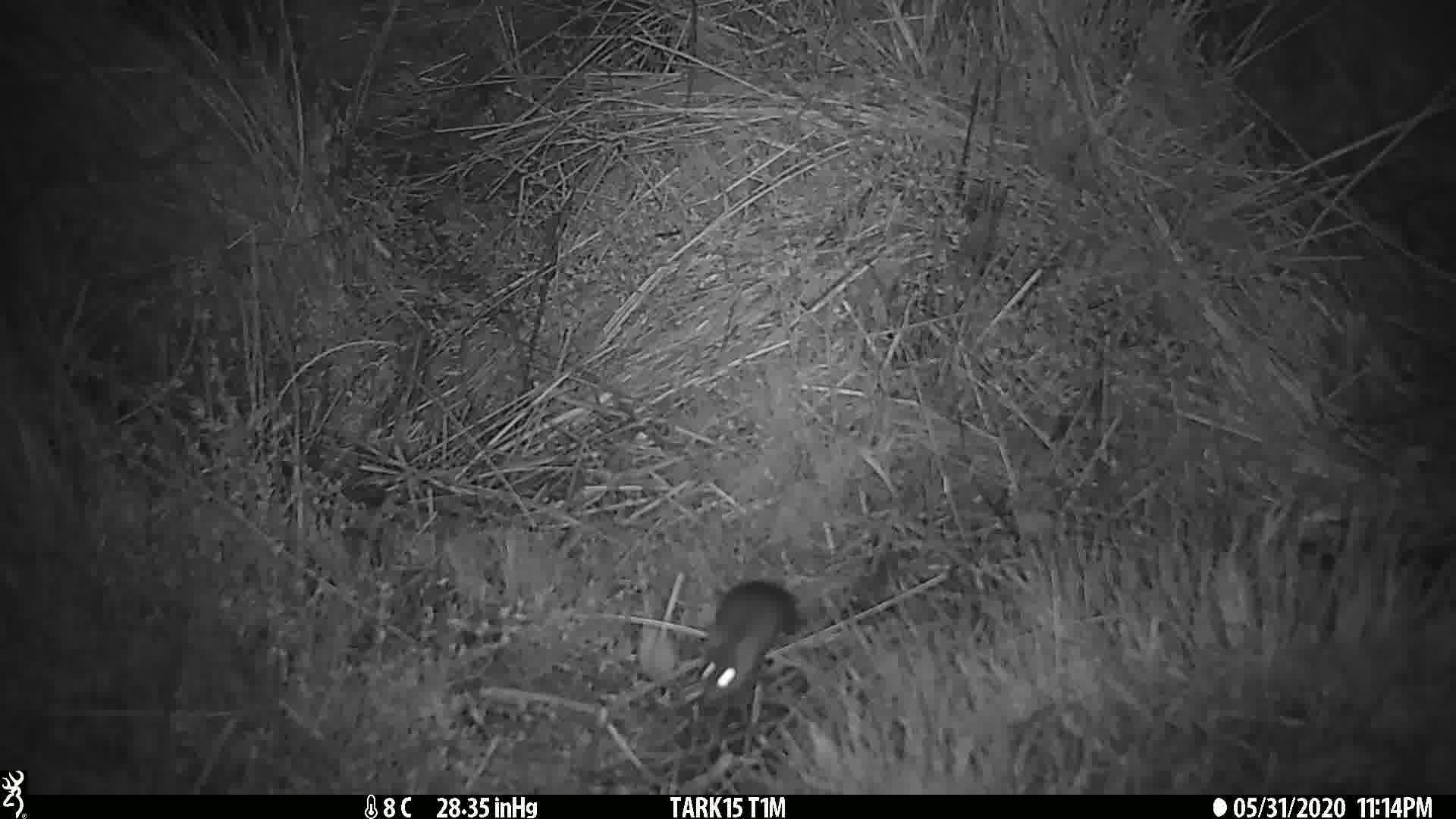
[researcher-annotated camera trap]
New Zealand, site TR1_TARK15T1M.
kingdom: Animalia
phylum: Chordata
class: Mammalia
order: Rodentia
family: Muridae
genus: Mus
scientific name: Mus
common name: mouse